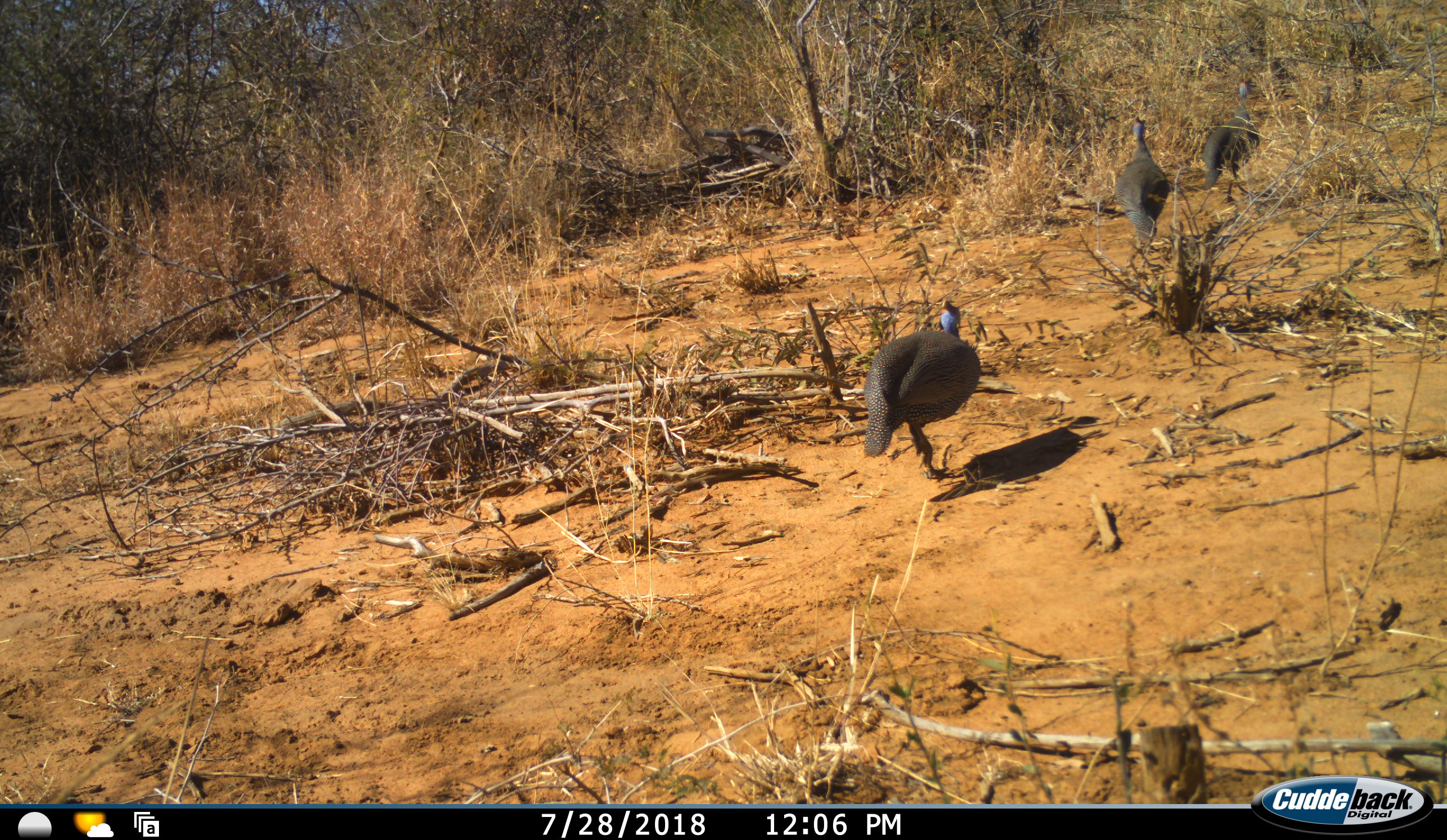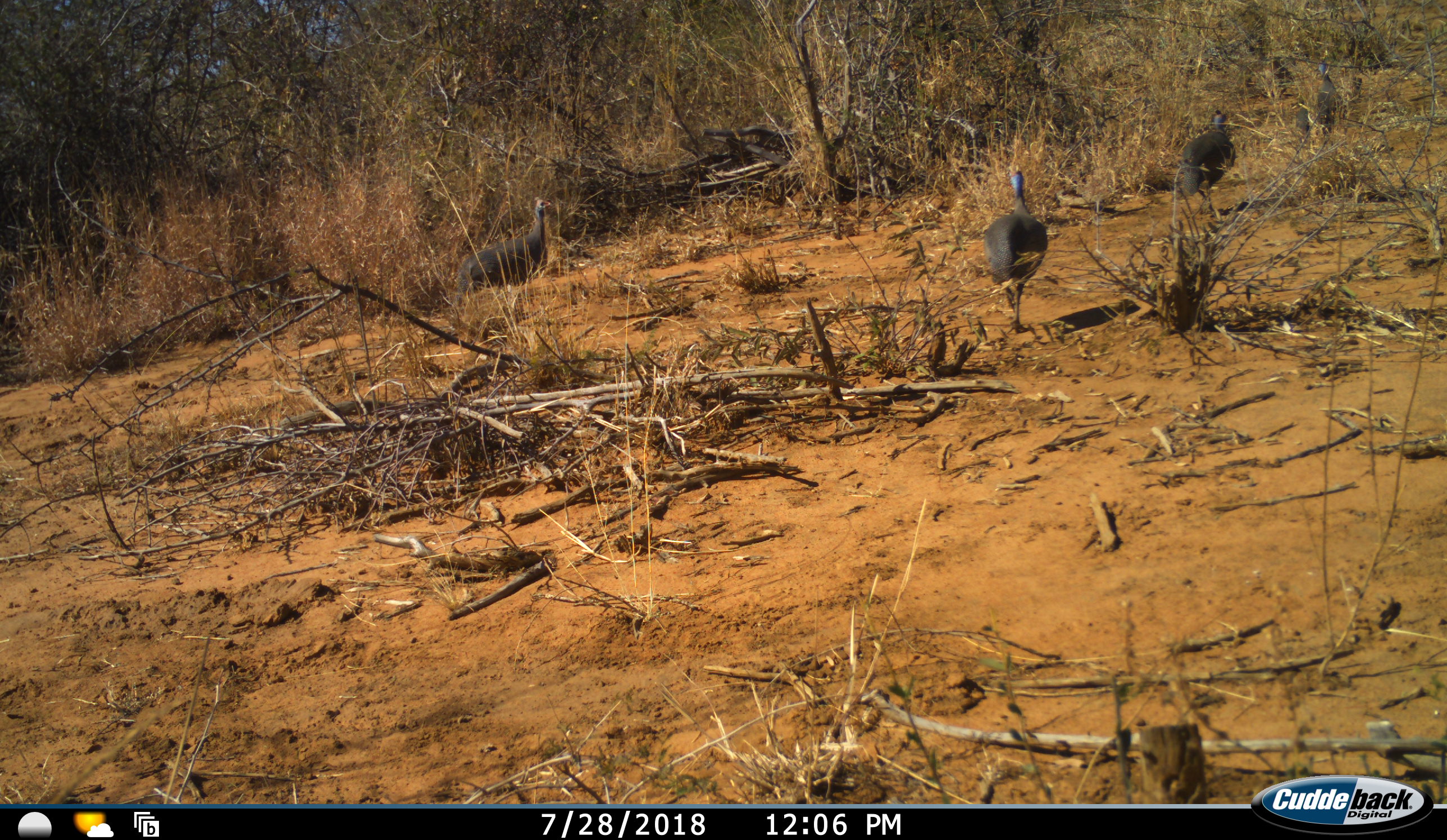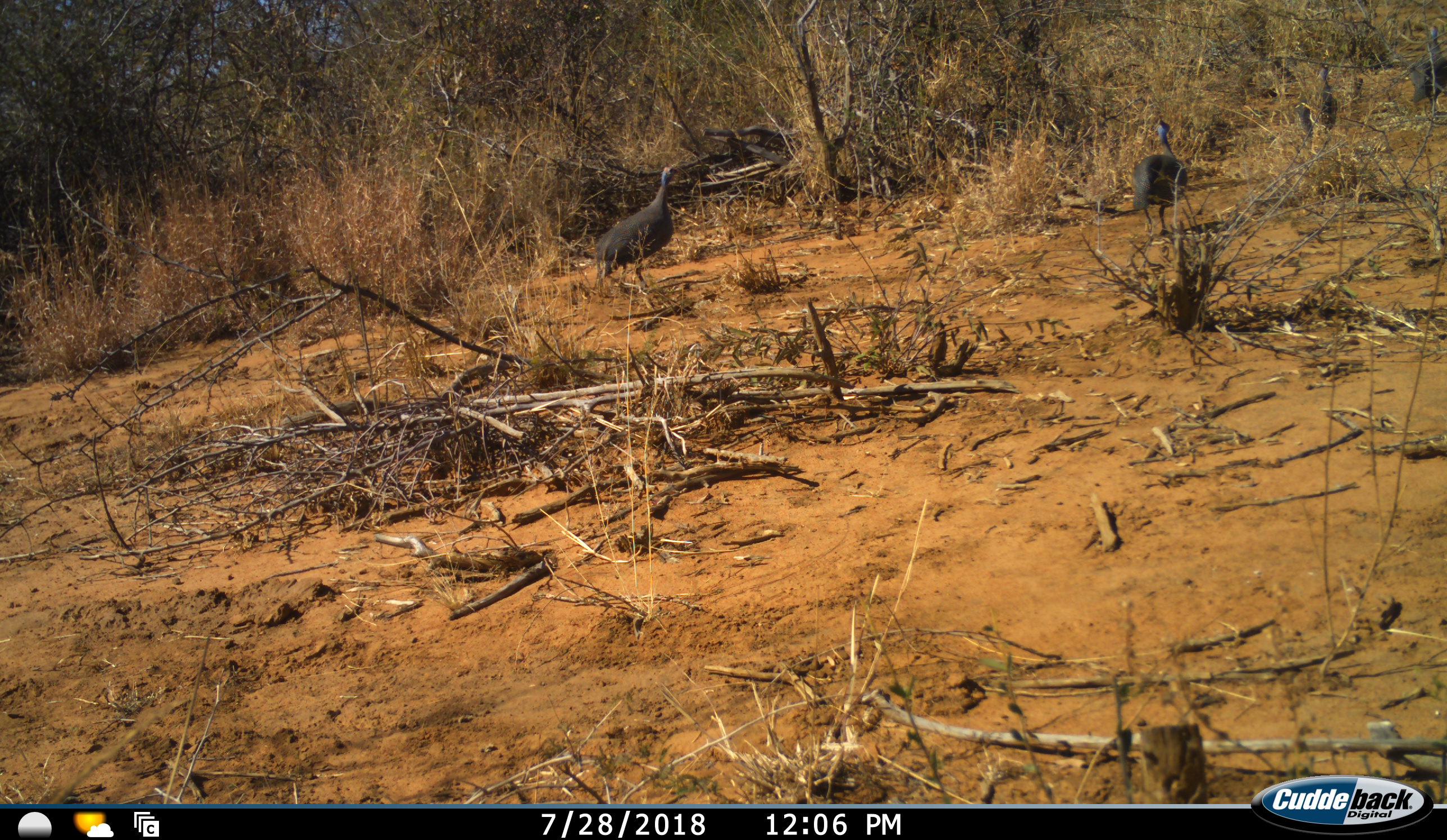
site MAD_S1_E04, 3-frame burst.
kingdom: Animalia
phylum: Chordata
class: Aves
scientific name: Aves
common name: bird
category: birdother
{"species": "birdother (bird) (Aves)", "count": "4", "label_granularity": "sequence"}